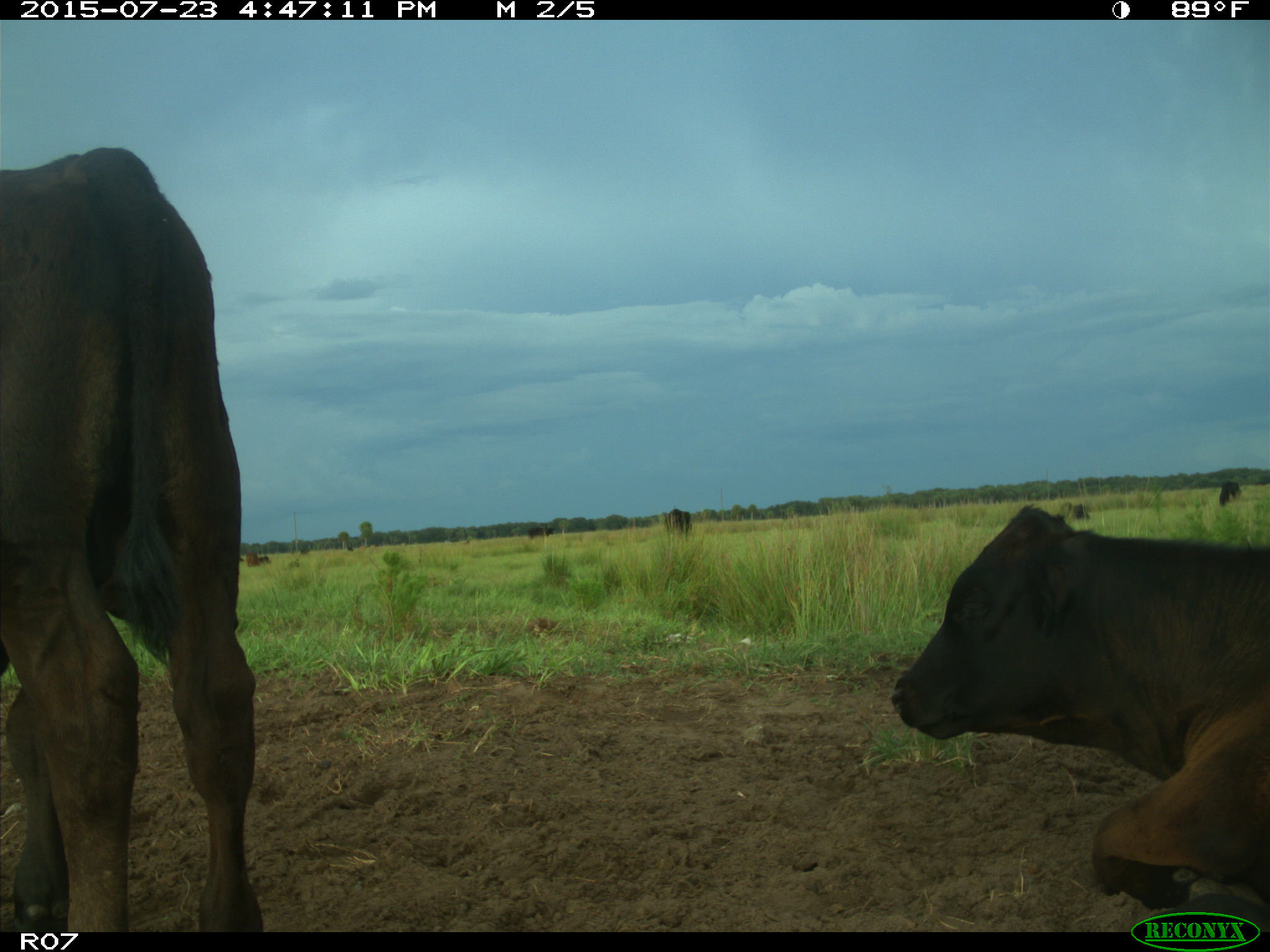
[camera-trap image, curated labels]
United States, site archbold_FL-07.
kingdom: Animalia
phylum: Chordata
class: Mammalia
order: Artiodactyla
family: Bovidae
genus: Bos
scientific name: Bos taurus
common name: domestic cow